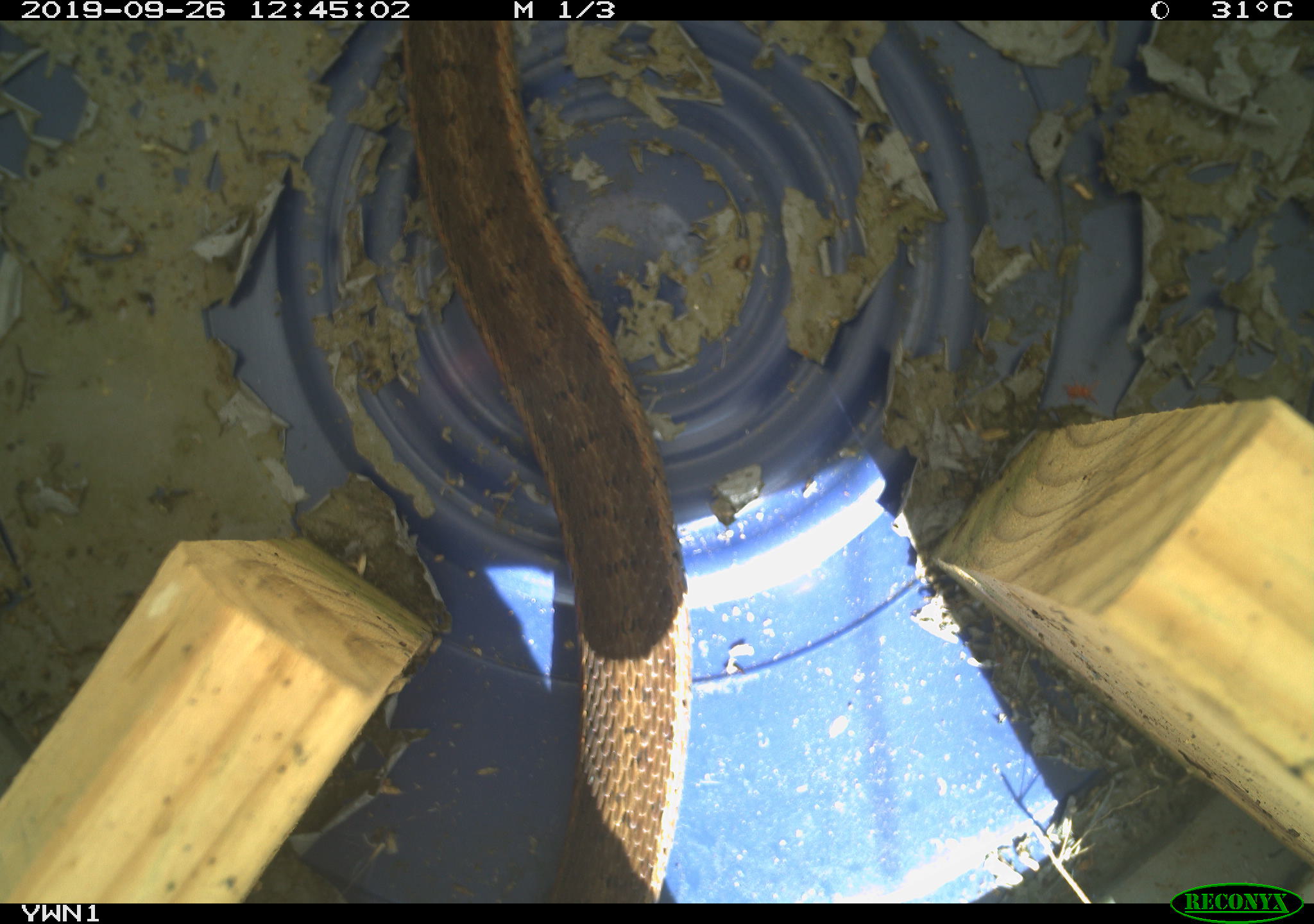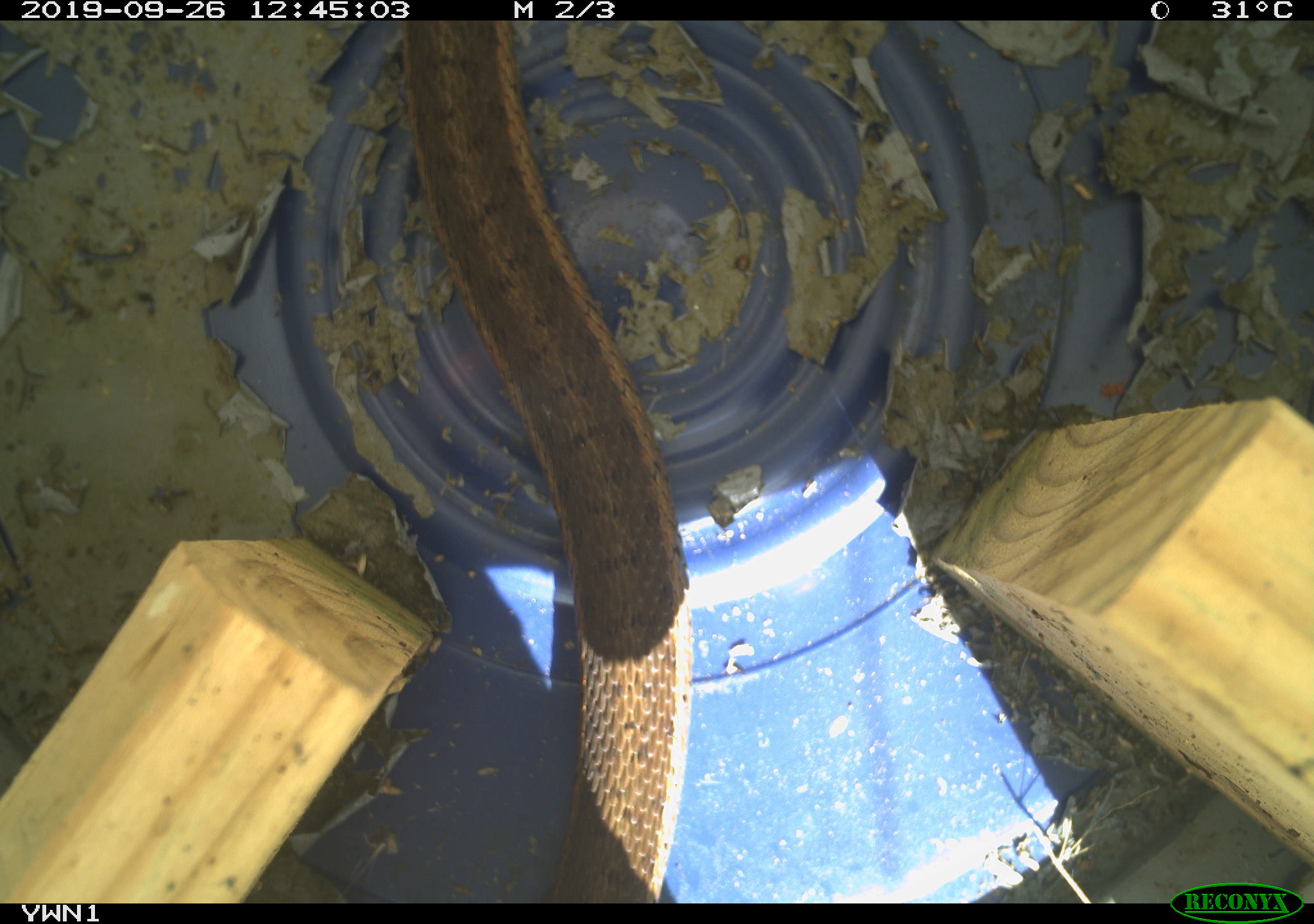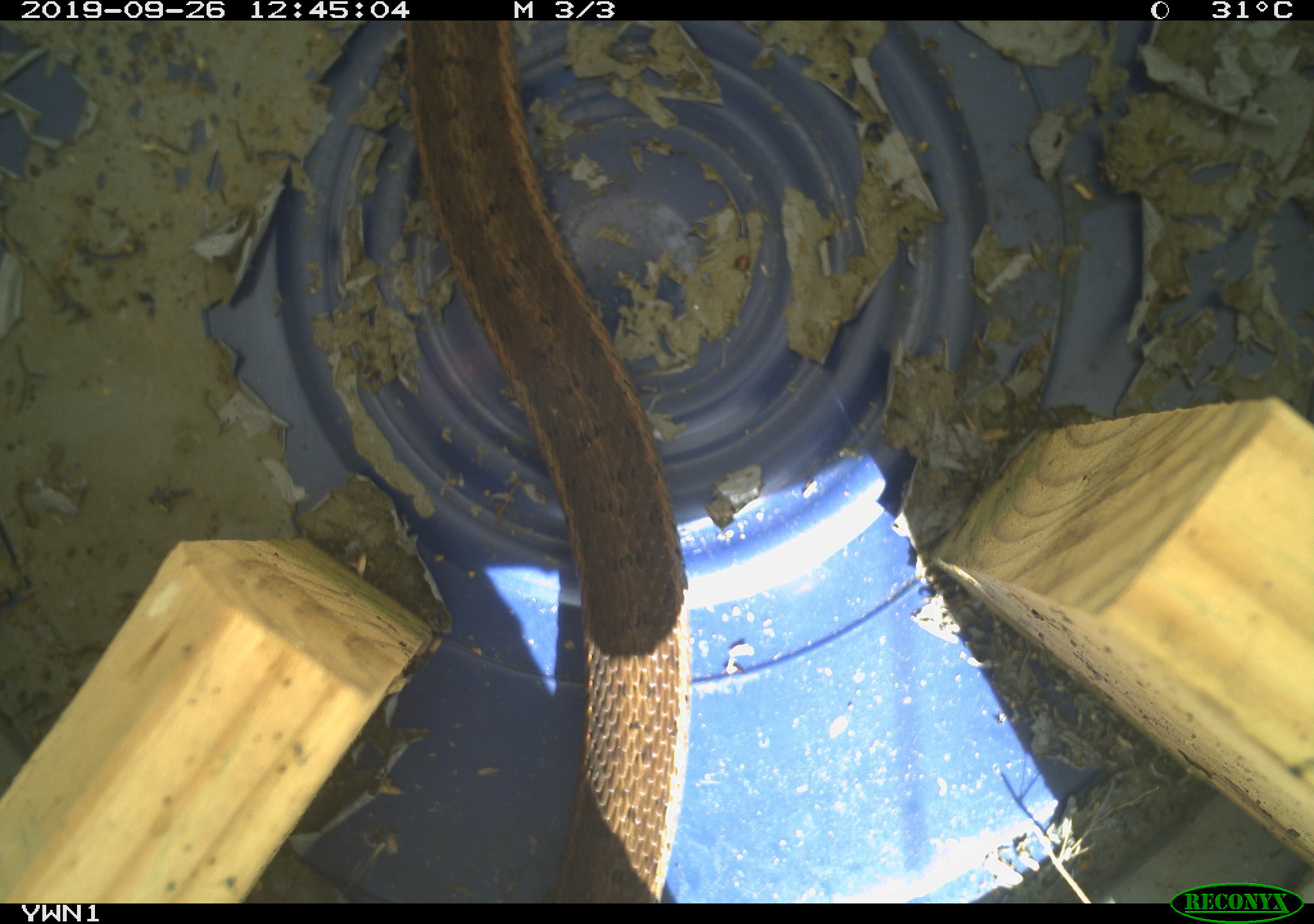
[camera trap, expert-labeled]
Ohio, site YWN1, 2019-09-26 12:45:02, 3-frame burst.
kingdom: Animalia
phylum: Chordata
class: Reptilia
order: Squamata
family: Colubridae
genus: Thamnophis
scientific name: Thamnophis sirtalis sirtalis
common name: eastern gartersnake